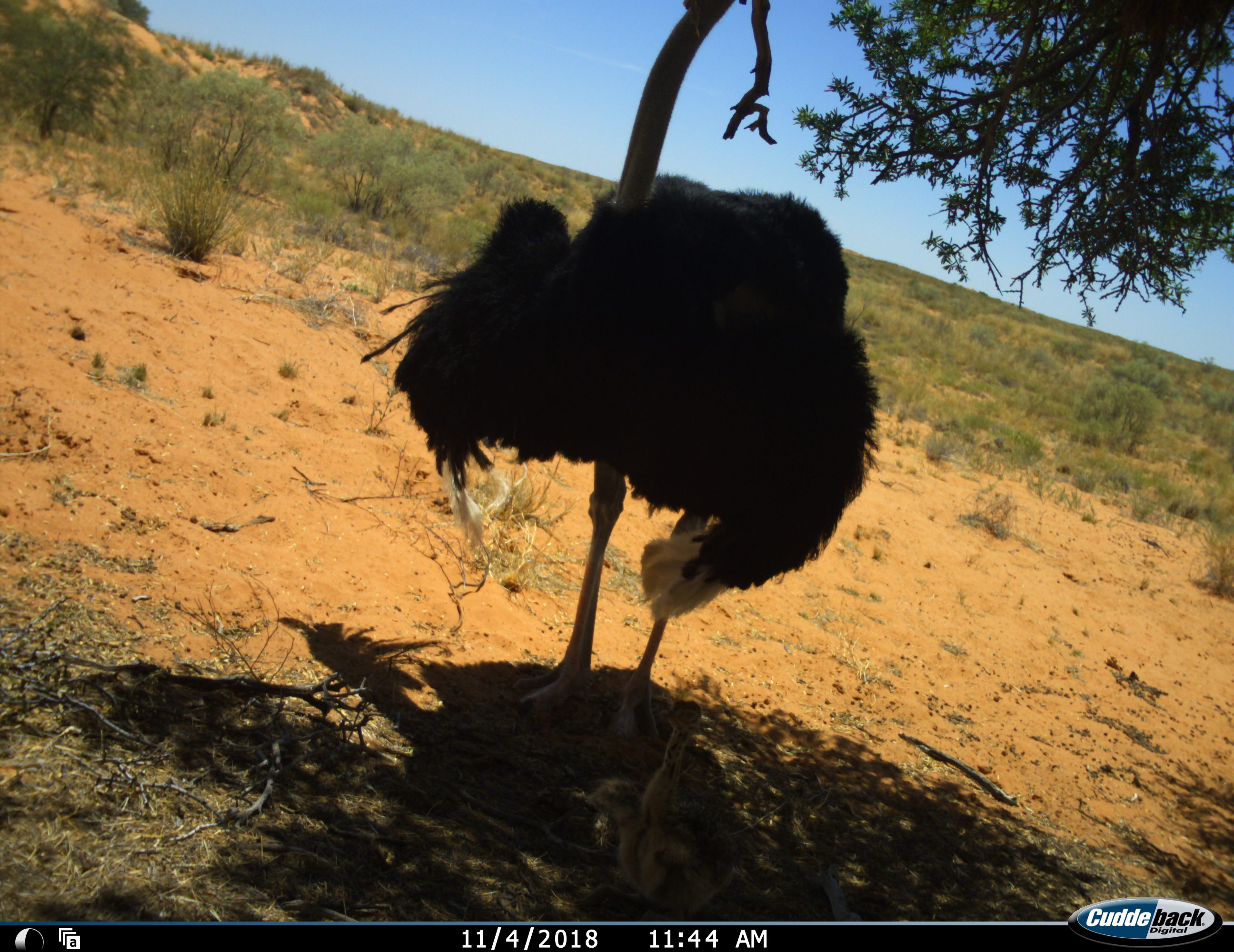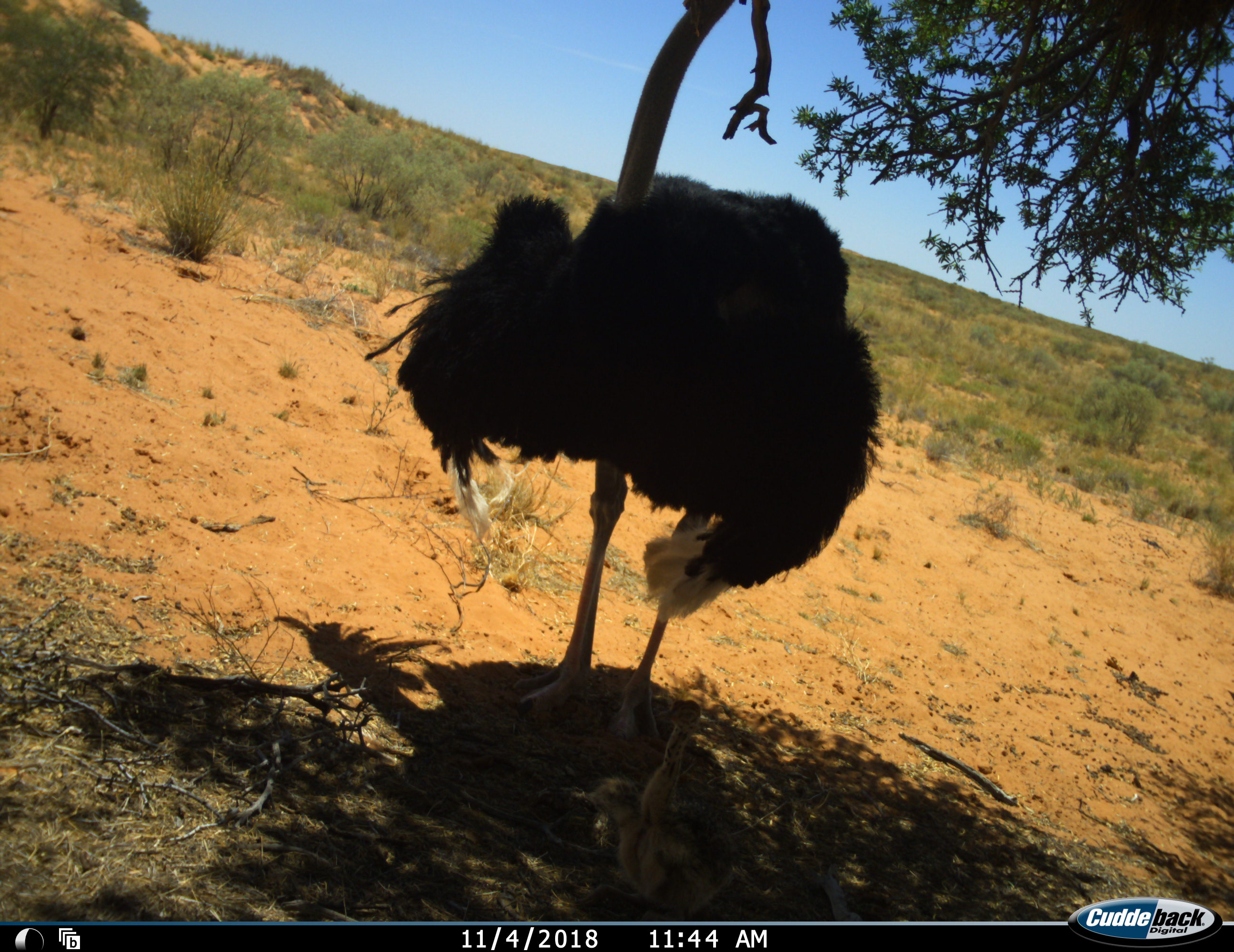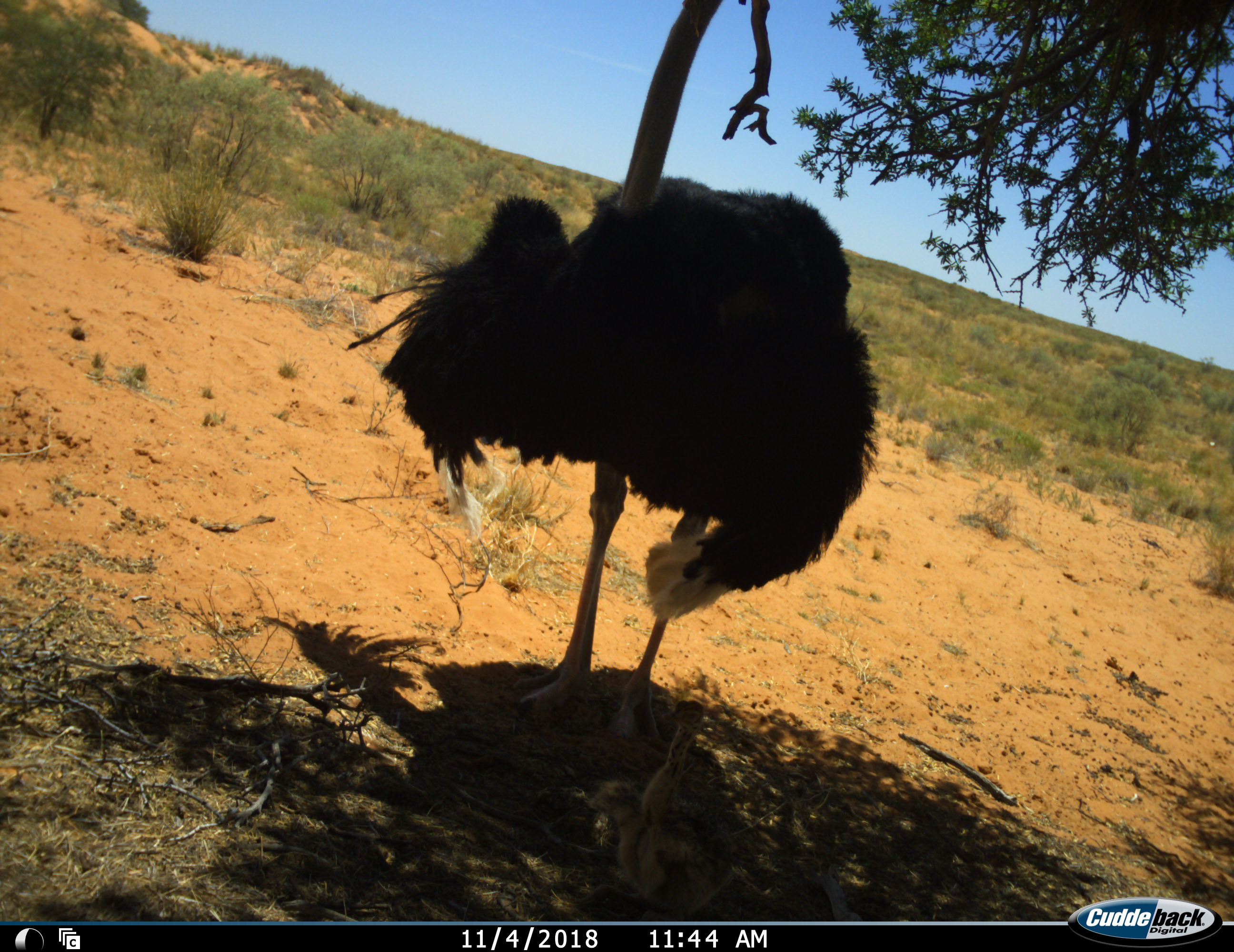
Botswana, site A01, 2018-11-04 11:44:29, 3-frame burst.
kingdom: Animalia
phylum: Chordata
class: Aves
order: Struthioniformes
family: Struthionidae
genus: Struthio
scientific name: Struthio camelus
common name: ostrich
Ostrich (Struthio camelus), count 2. Behavior (volunteer vote fractions): standing 90%, resting 10%, moving 0%, interacting 0%. Young present (vote fraction): 50%. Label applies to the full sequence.